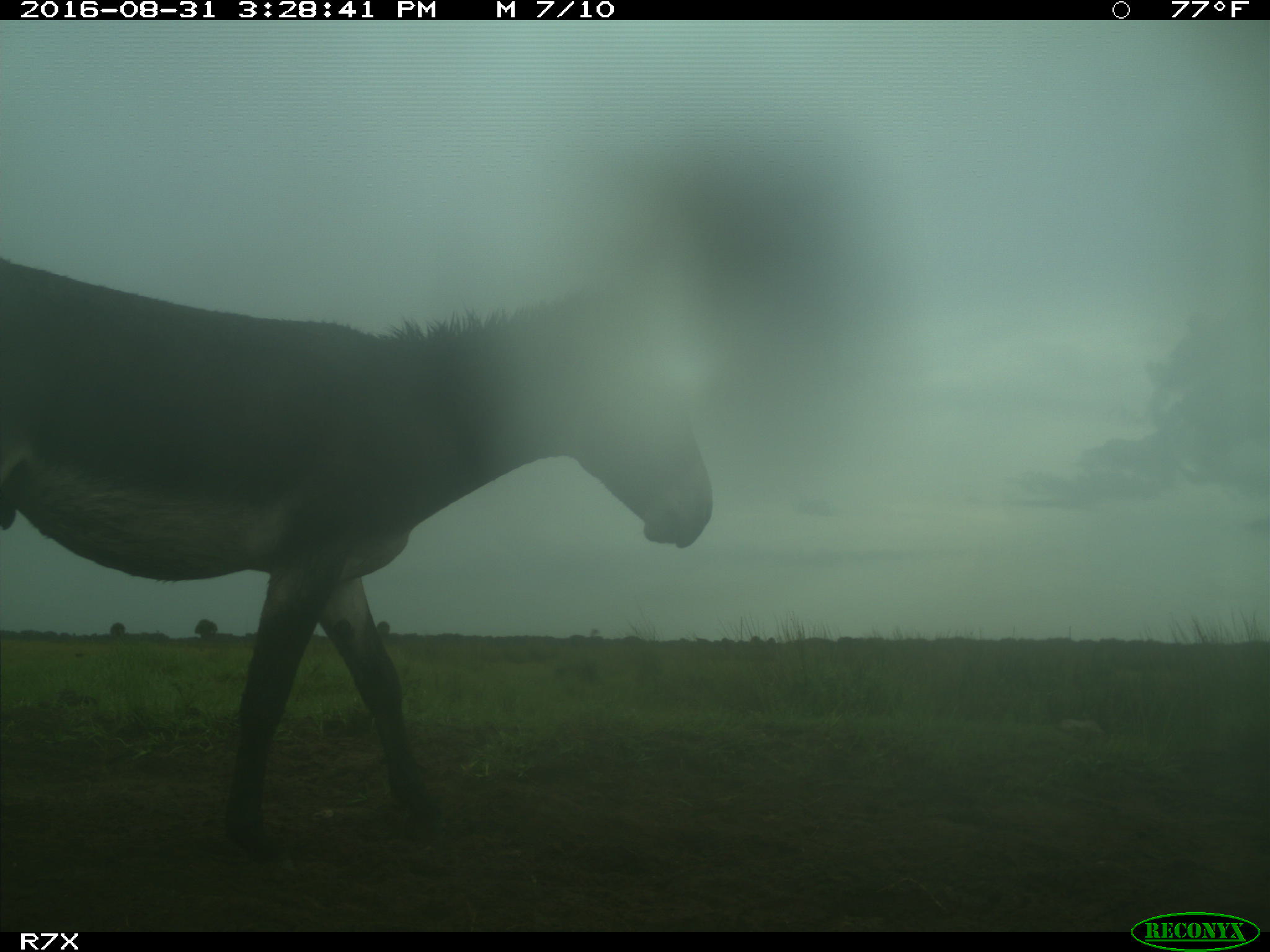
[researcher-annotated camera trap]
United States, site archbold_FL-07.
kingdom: Animalia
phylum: Chordata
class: Mammalia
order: Perissodactyla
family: Equidae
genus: Equus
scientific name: Equus africanus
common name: african wild ass